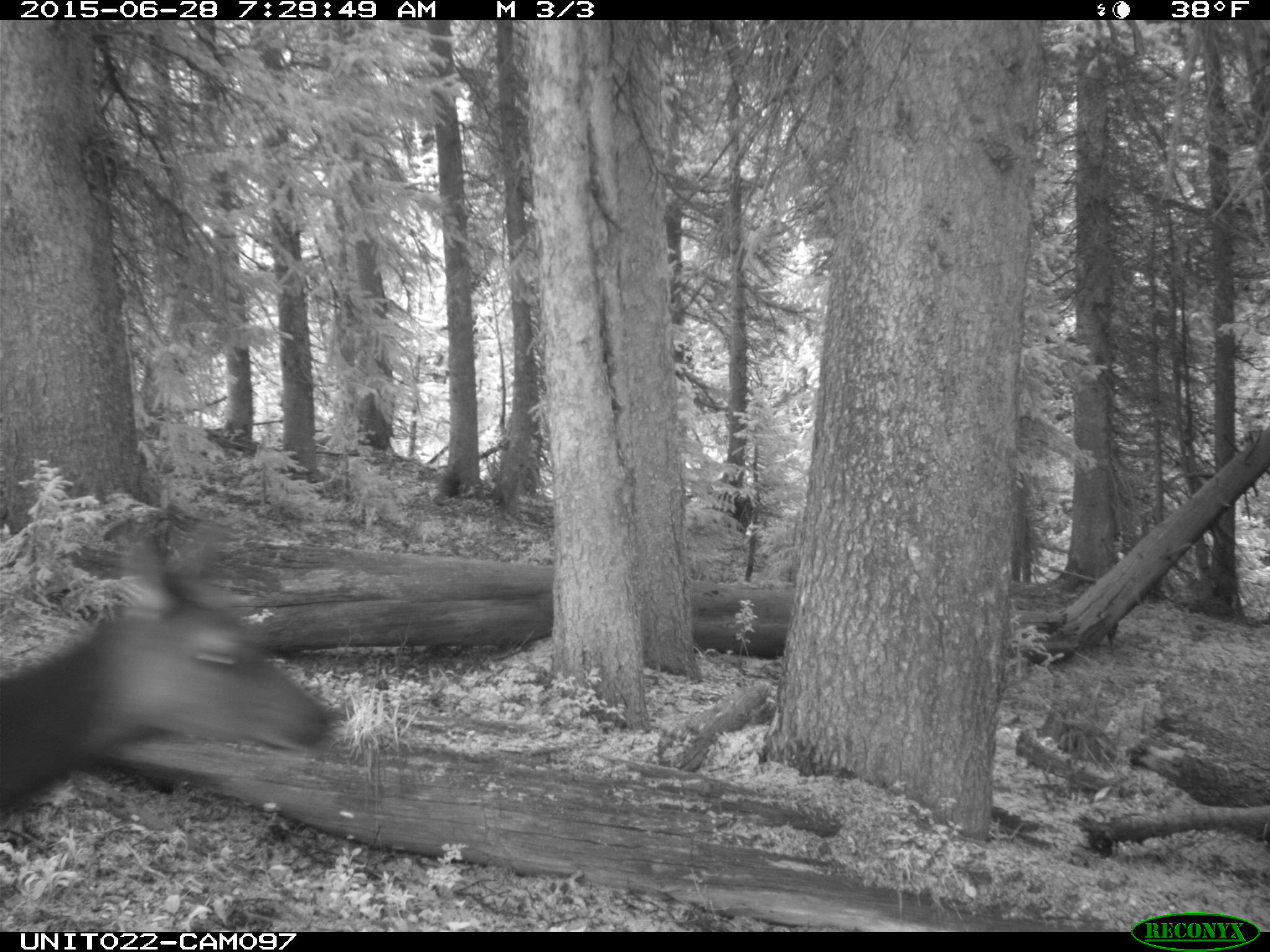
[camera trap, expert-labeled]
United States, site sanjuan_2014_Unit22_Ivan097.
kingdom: Animalia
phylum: Chordata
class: Mammalia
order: Artiodactyla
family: Cervidae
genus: Cervus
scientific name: Cervus elaphus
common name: red deer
Cervus elaphus (red deer).